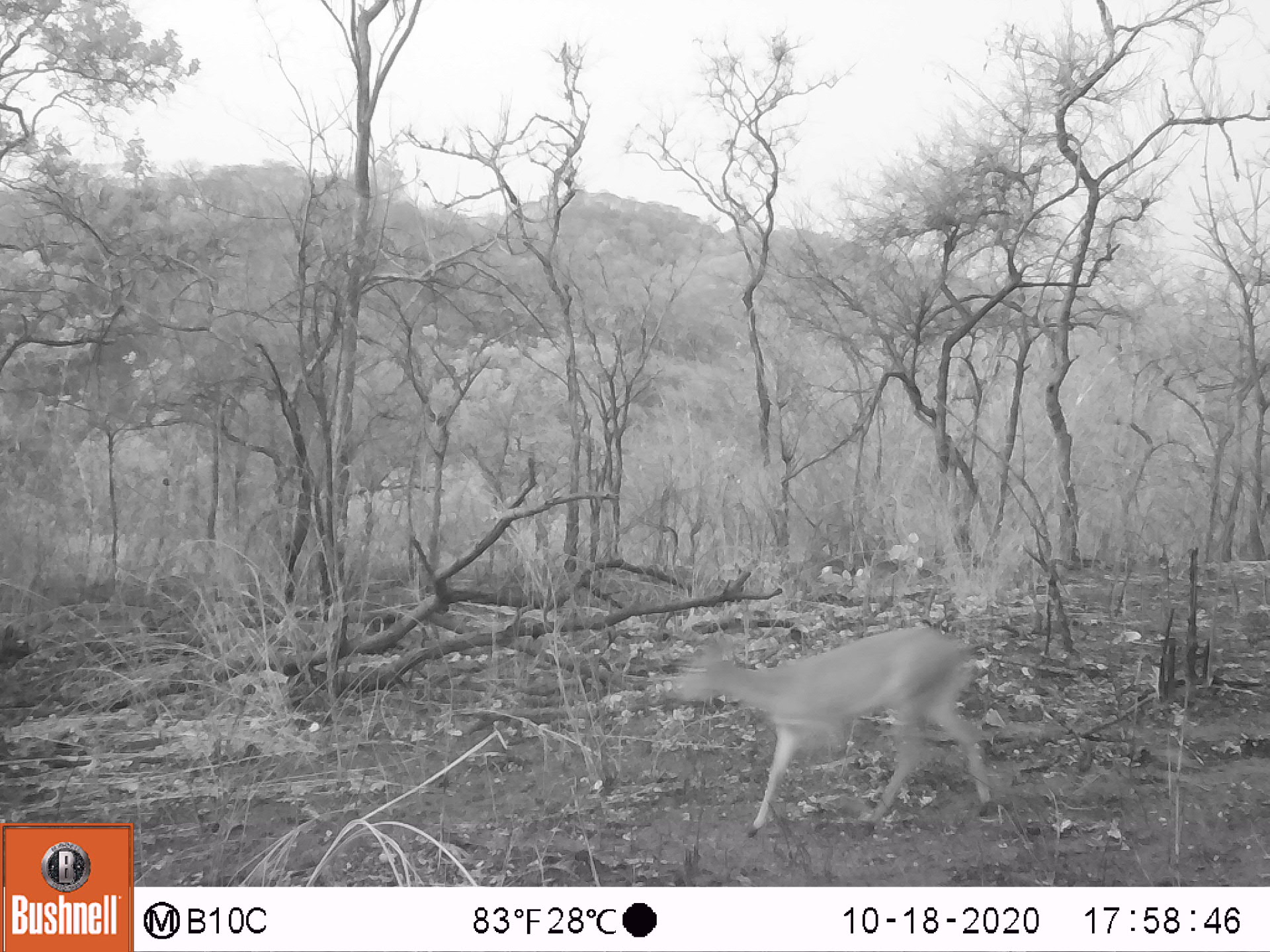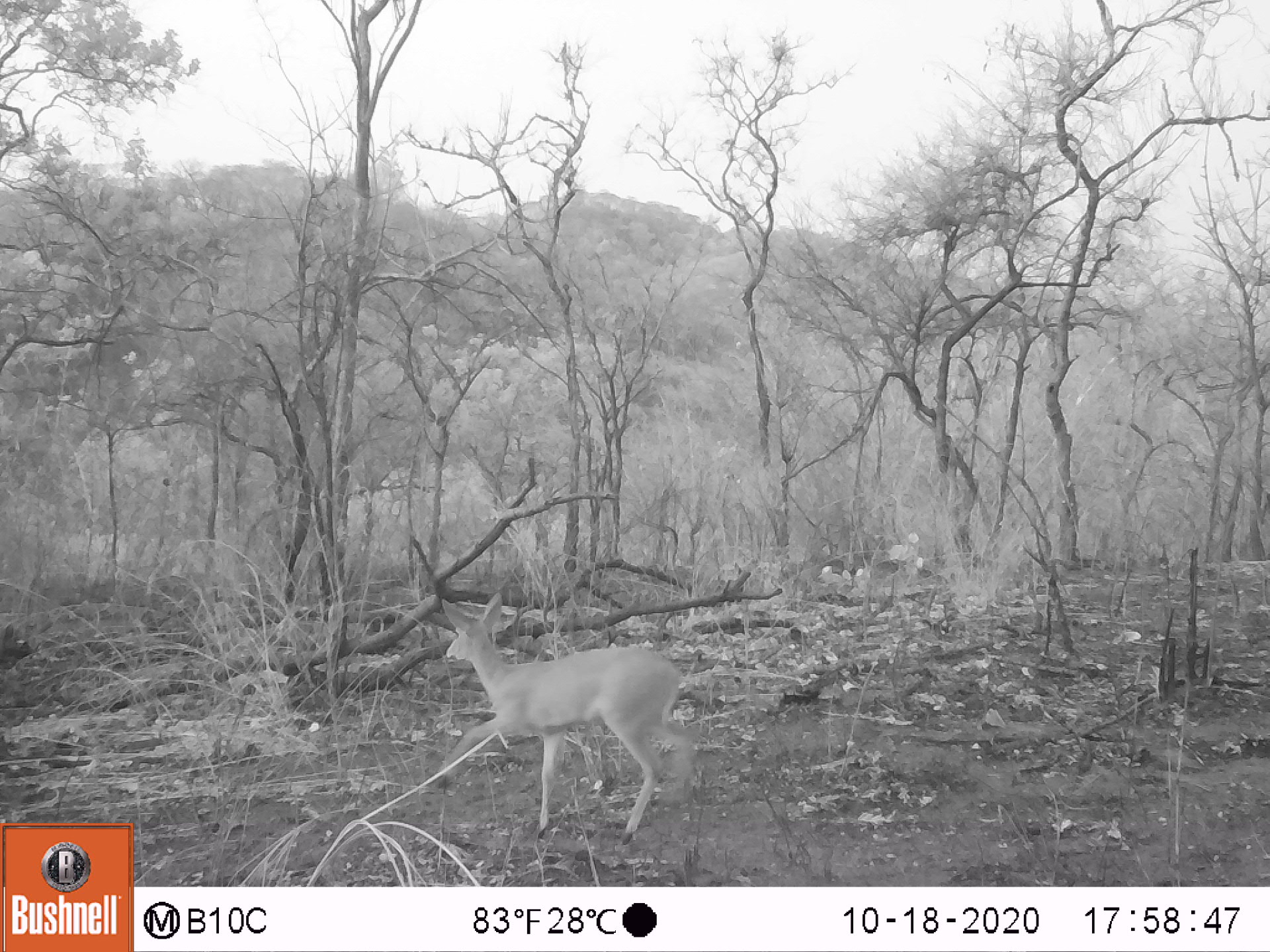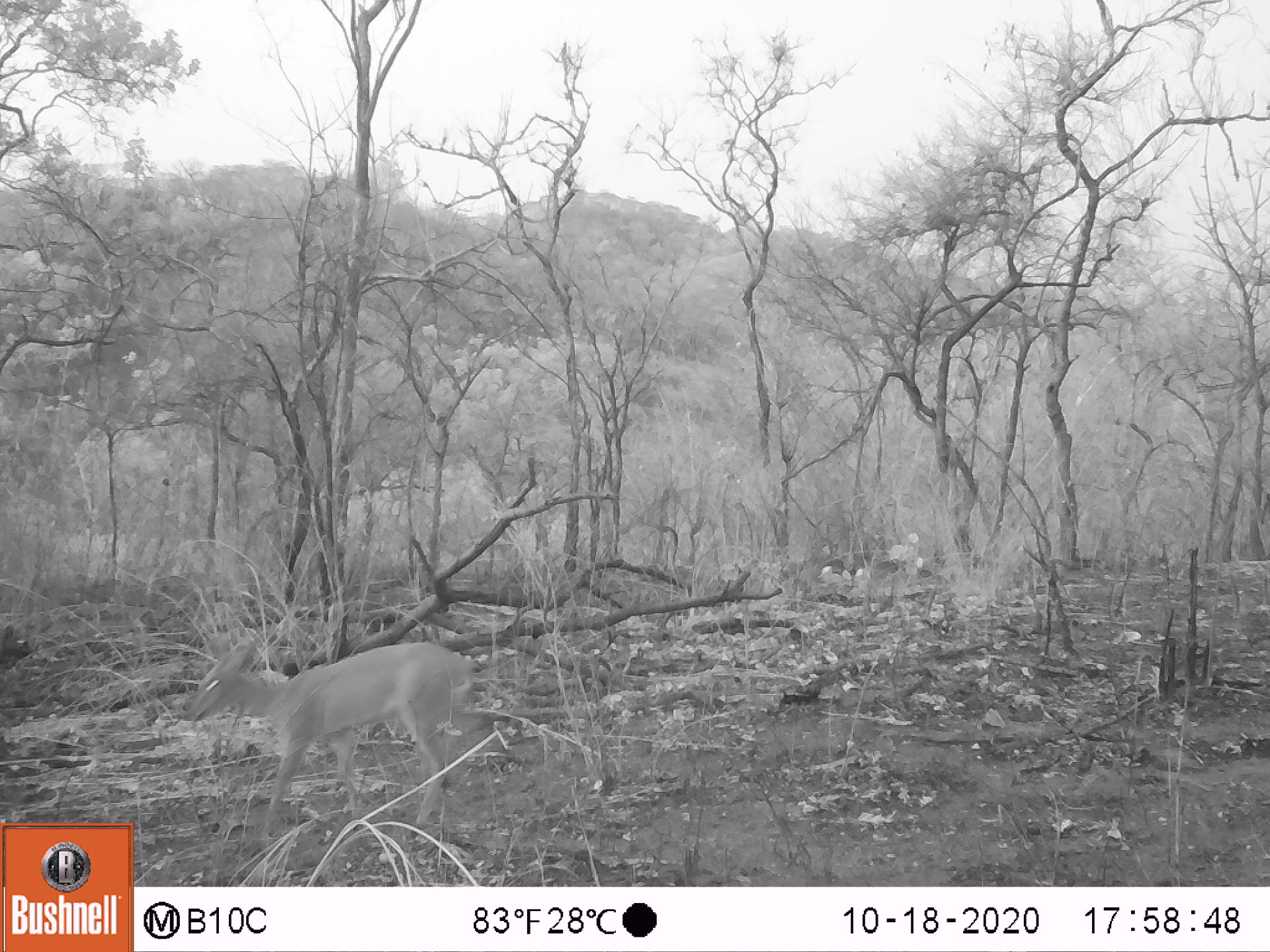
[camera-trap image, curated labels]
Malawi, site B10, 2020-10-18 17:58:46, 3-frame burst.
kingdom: Animalia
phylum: Chordata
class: Mammalia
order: Artiodactyla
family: Bovidae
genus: Sylvicapra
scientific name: Sylvicapra grimmia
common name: common duiker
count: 1